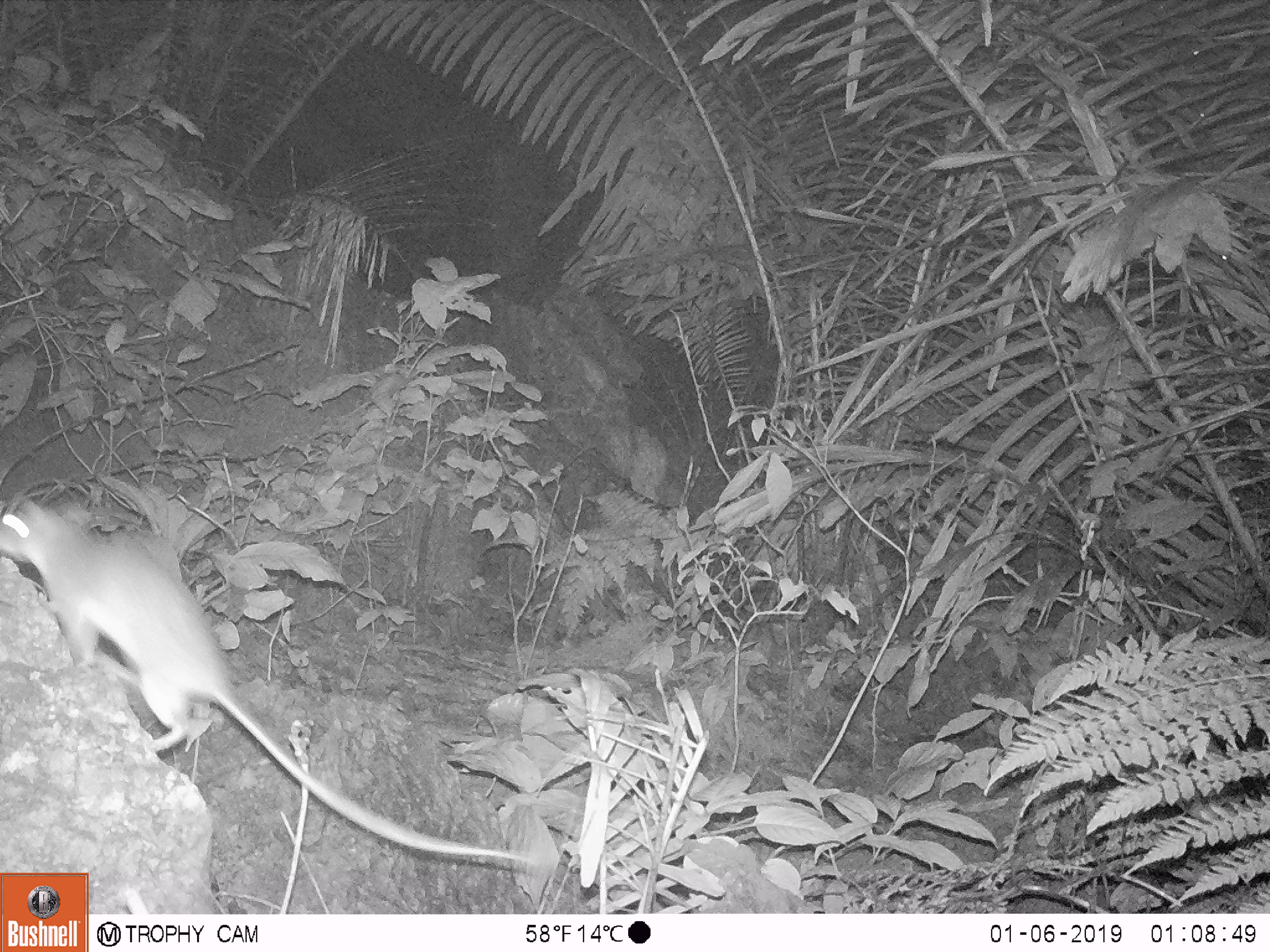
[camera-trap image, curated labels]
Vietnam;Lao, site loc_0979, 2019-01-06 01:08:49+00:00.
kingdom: Animalia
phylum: Chordata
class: Mammalia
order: Rodentia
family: Muridae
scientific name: Muridae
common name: old-world mice and rats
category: unidentified murid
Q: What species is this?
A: Unidentified murid (old-world mice and rats) (Muridae).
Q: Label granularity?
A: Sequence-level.